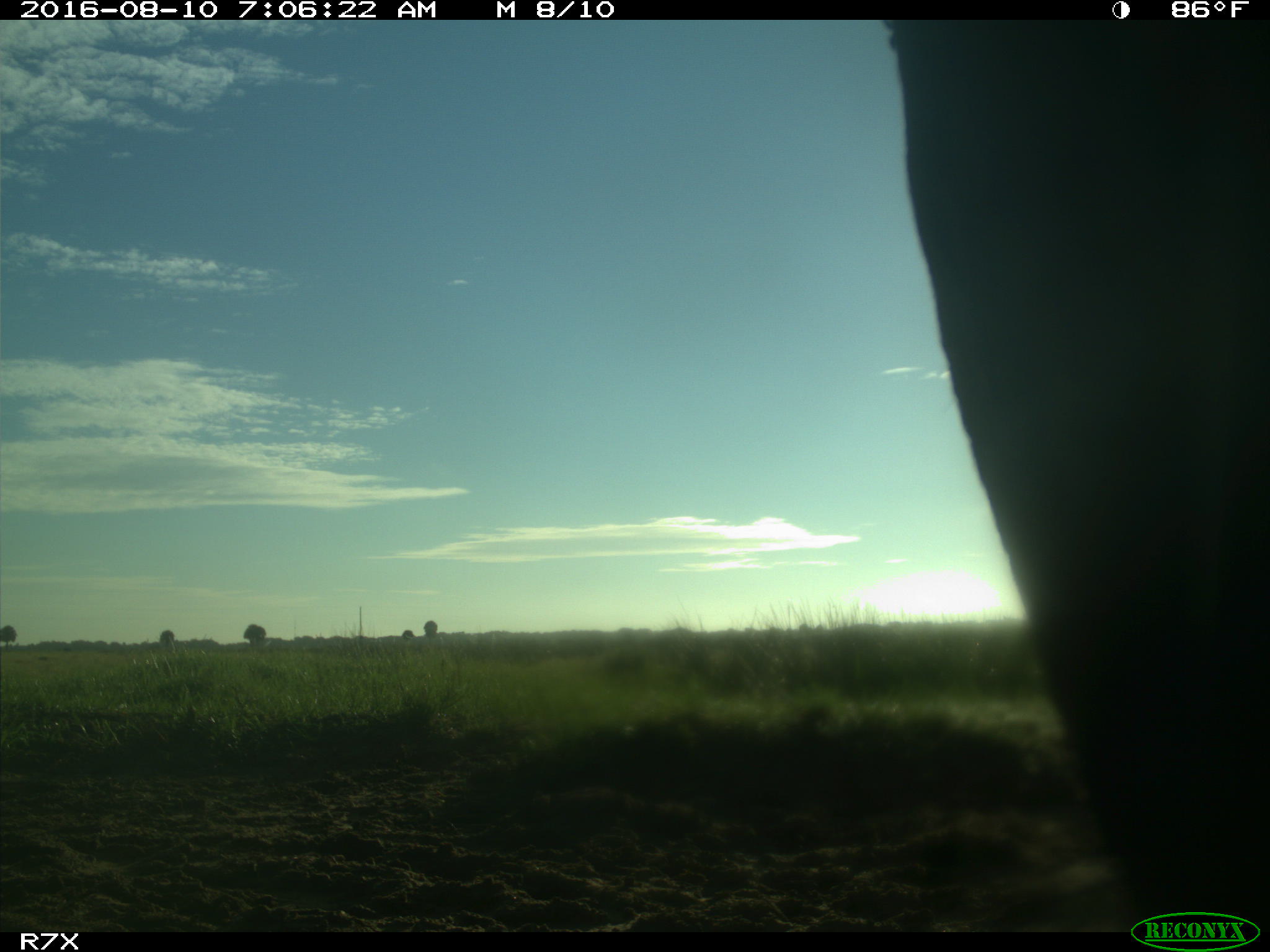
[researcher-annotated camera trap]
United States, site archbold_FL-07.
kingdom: Animalia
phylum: Chordata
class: Mammalia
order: Artiodactyla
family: Bovidae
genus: Bos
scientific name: Bos taurus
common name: domestic cow